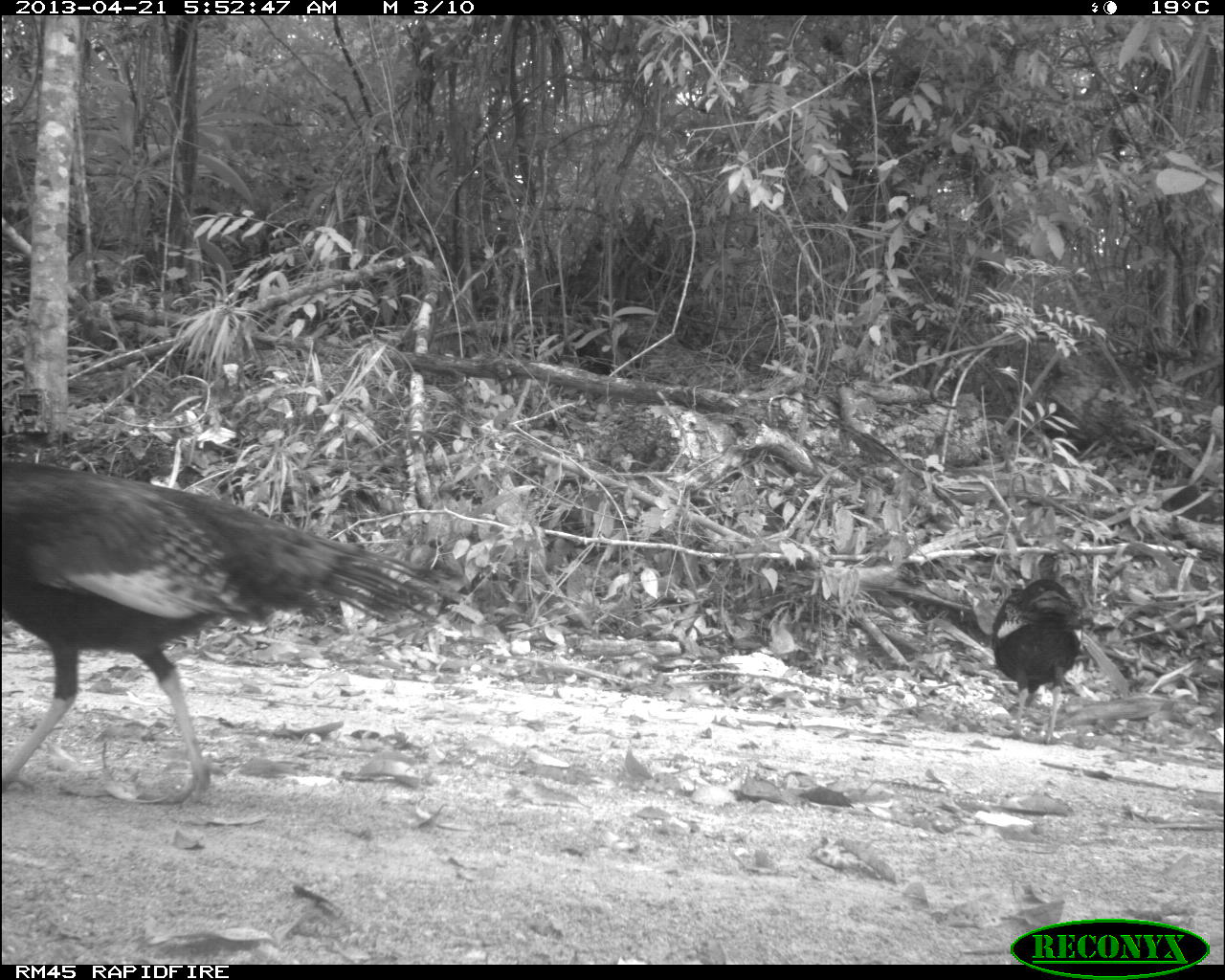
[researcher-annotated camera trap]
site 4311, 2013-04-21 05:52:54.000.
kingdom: Animalia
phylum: Chordata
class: Aves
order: Galliformes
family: Phasianidae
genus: Meleagris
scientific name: Meleagris ocellata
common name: ocellated turkey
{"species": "Meleagris ocellata (ocellated turkey)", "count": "2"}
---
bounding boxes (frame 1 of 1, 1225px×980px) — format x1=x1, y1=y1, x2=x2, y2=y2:
meleagris ocellata: x1=0, y1=458, x2=449, y2=802; x1=990, y1=549, x2=1083, y2=745